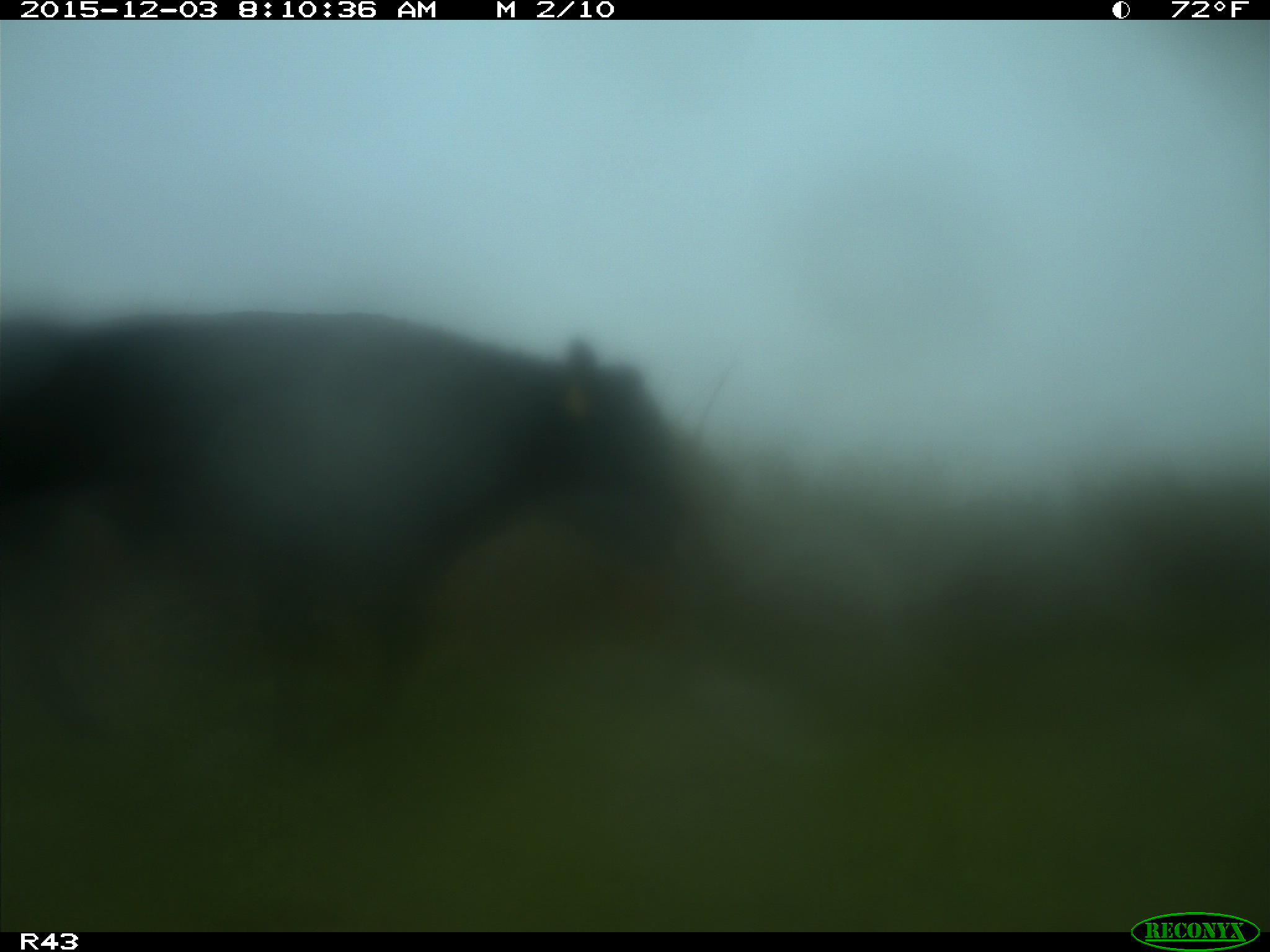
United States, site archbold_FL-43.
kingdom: Animalia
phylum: Chordata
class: Mammalia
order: Artiodactyla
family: Bovidae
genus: Bos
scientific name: Bos taurus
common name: domestic cow